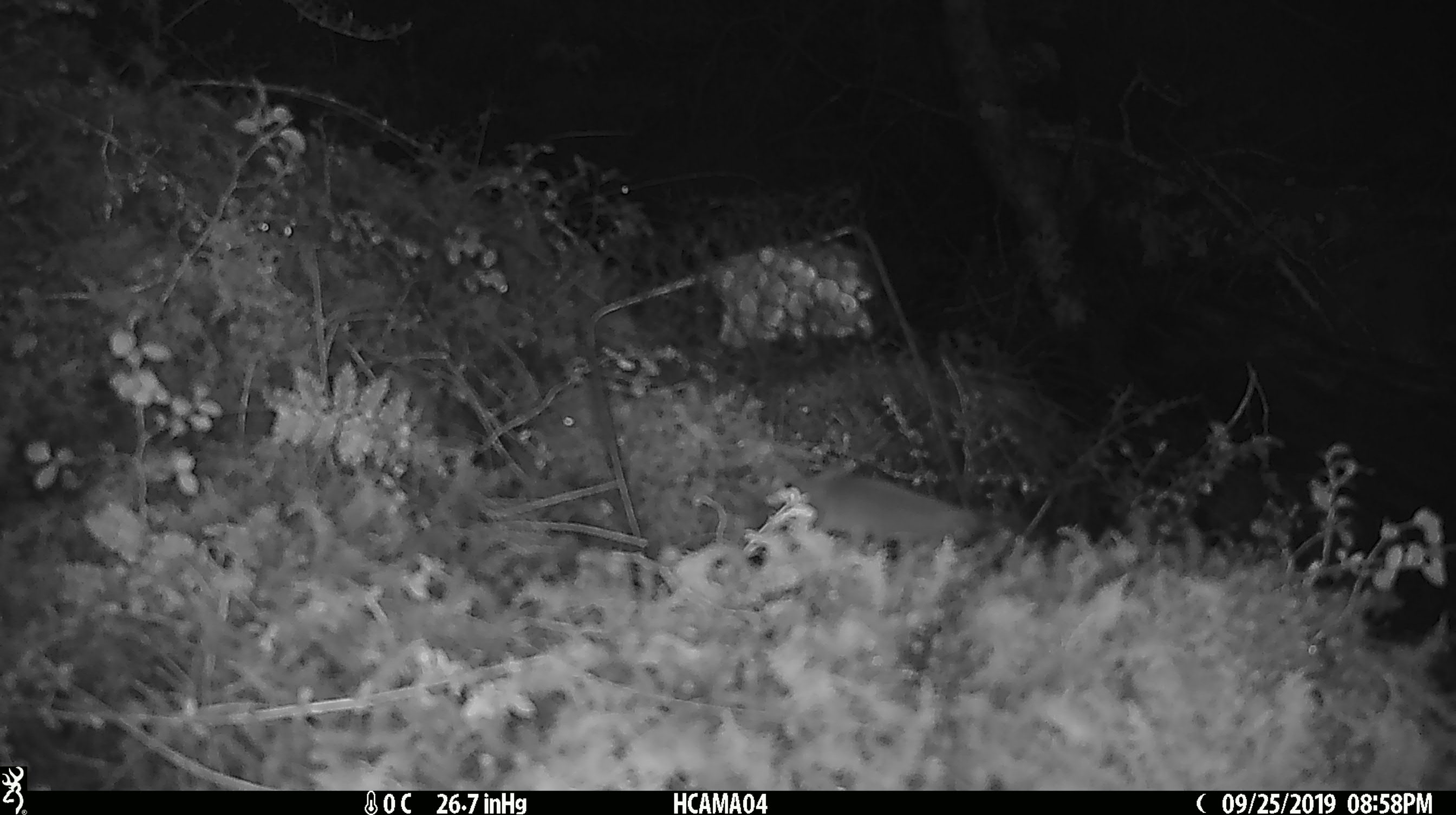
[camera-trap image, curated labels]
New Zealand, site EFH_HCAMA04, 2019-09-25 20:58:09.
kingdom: Animalia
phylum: Chordata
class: Mammalia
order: Rodentia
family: Muridae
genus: Mus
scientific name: Mus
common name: mouse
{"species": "mouse (Mus)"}